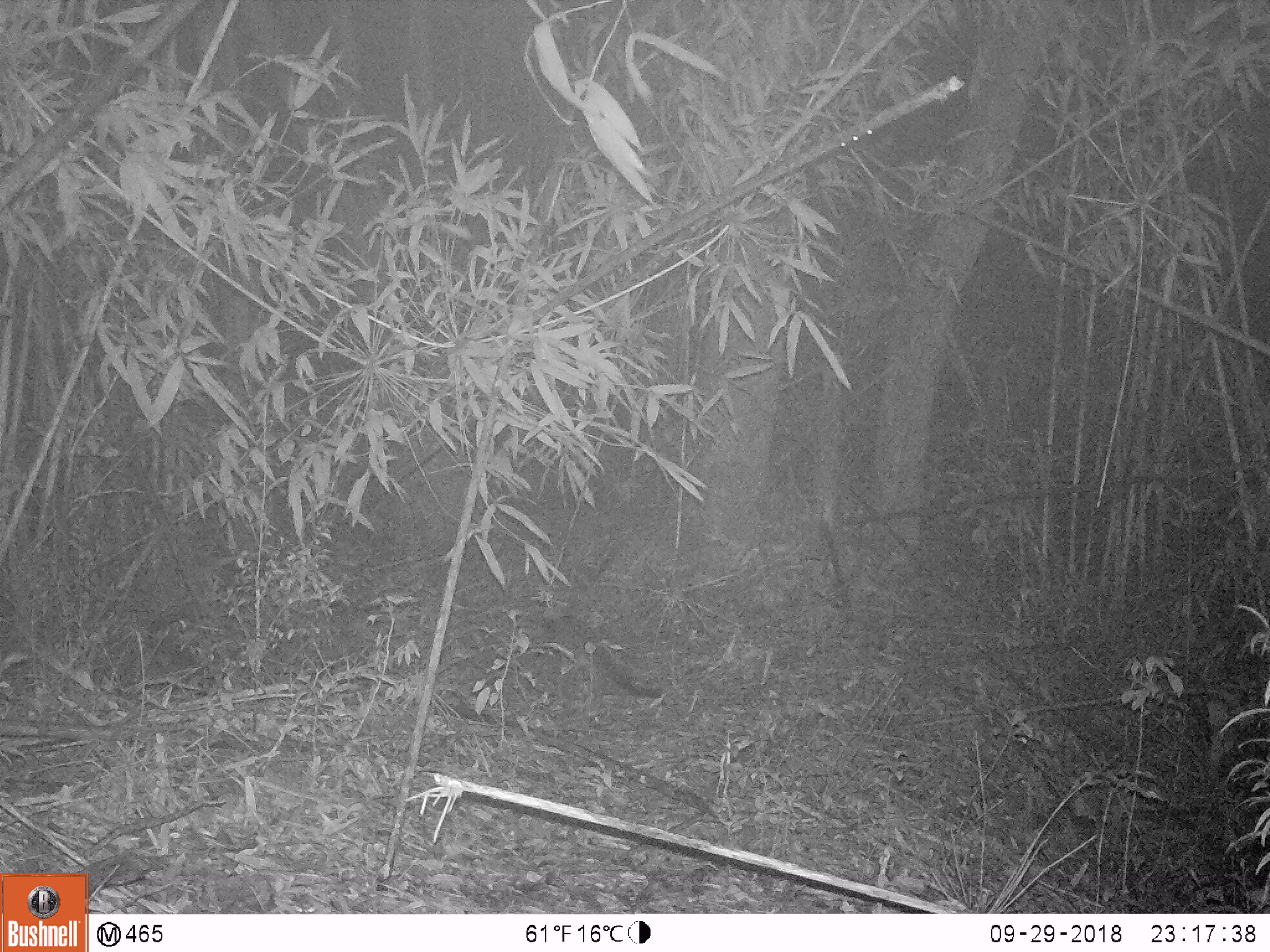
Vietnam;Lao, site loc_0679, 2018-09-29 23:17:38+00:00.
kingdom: Animalia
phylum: Chordata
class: Mammalia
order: Carnivora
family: Viverridae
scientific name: Paradoxurinae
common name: palm civet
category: unidentified palm civet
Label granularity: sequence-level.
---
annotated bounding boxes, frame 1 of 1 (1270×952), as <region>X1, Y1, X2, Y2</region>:
unidentified palm civet: <region>536, 615, 668, 705</region>